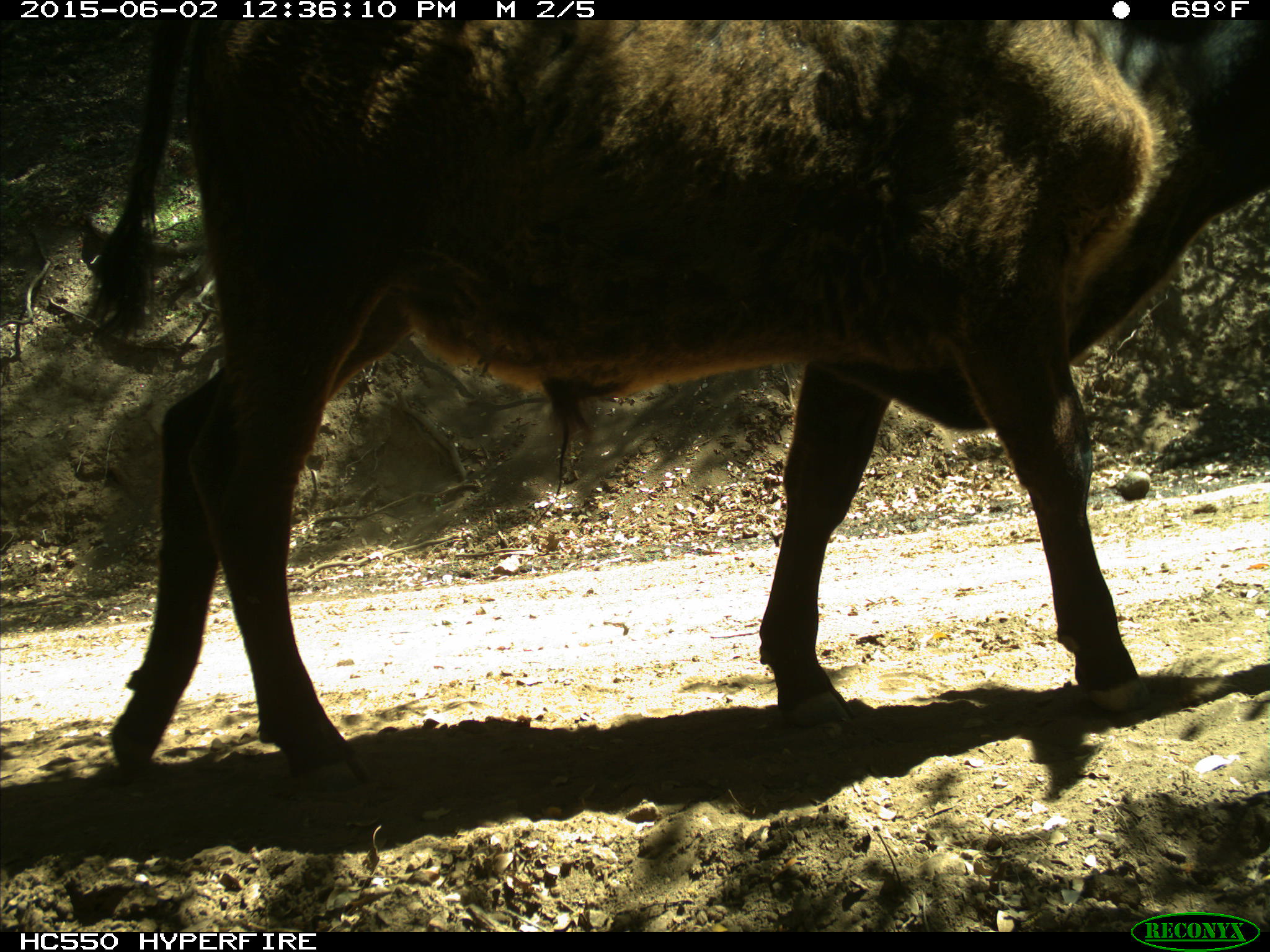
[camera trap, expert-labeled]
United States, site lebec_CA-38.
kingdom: Animalia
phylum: Chordata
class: Mammalia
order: Artiodactyla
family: Bovidae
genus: Bos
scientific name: Bos taurus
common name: domestic cow